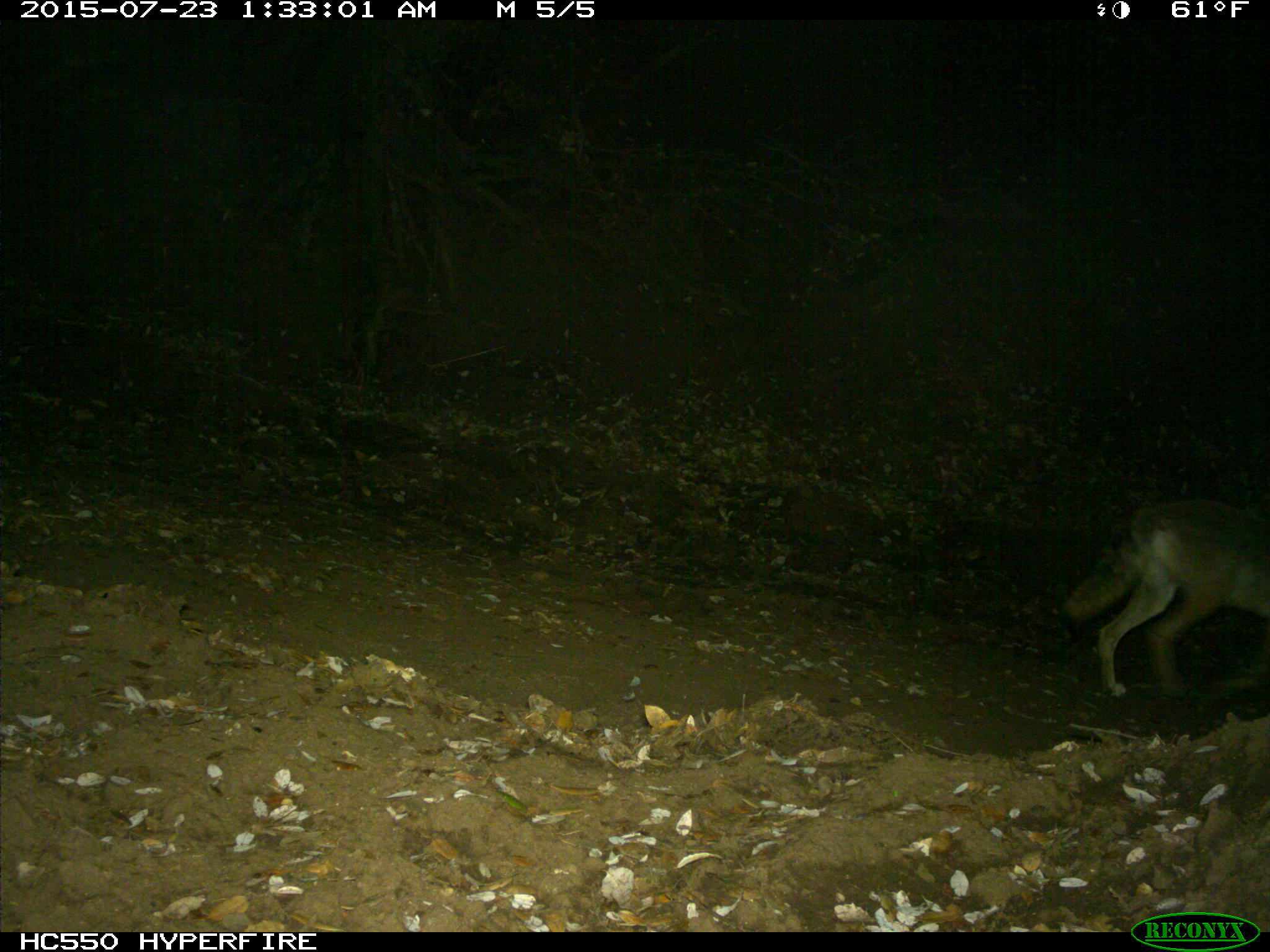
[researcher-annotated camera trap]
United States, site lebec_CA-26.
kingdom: Animalia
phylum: Chordata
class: Mammalia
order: Carnivora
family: Canidae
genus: Canis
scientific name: Canis latrans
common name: coyote